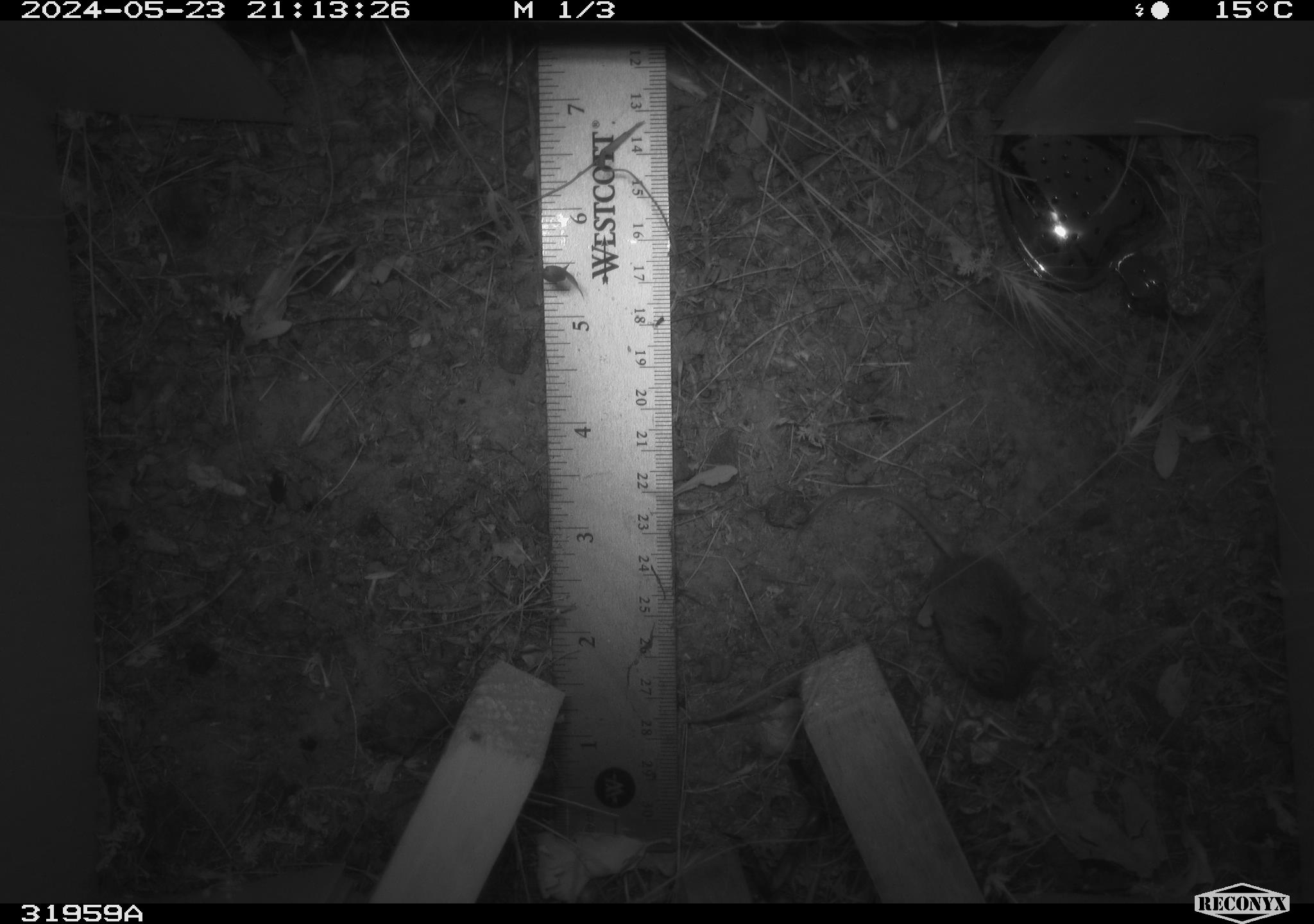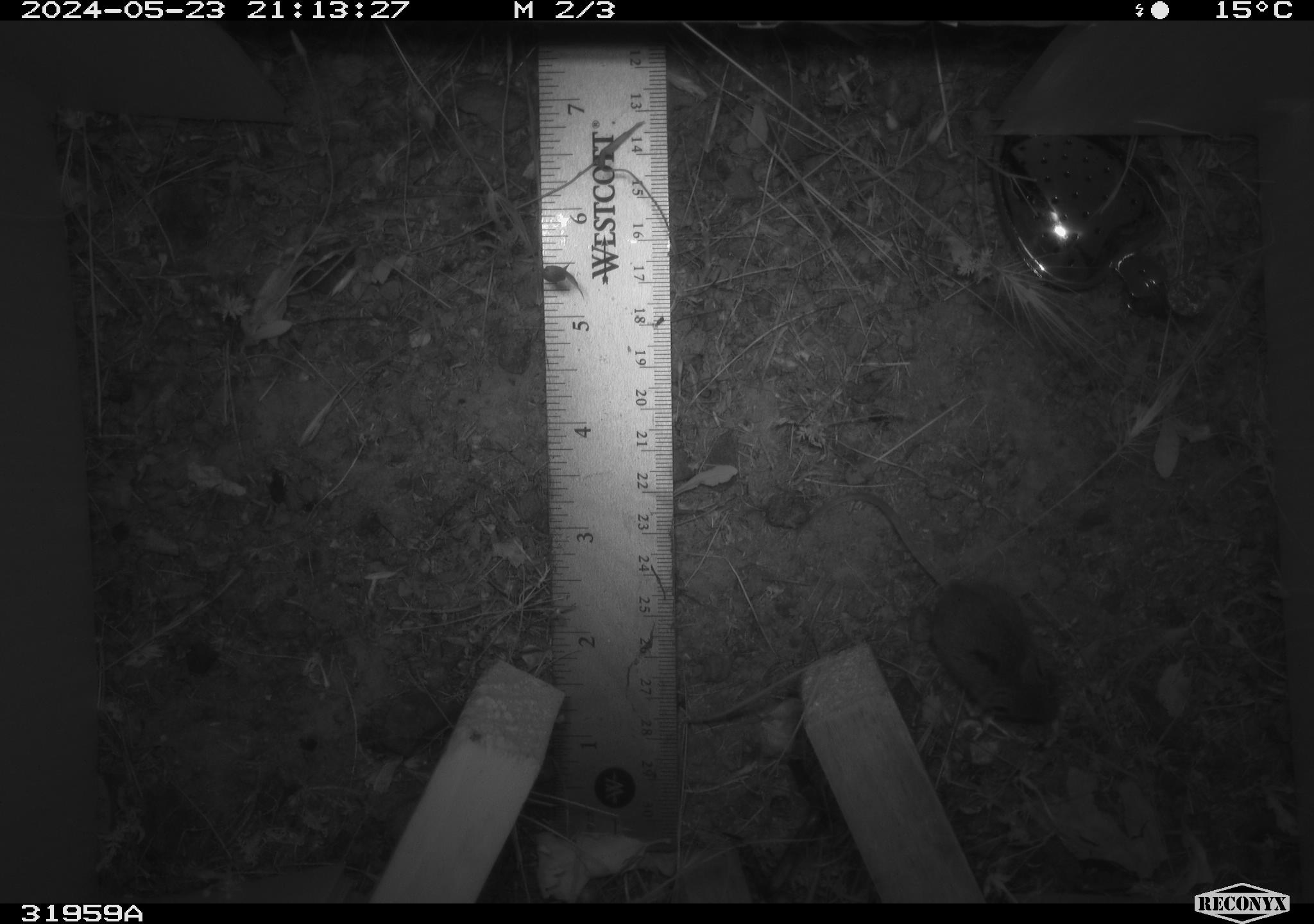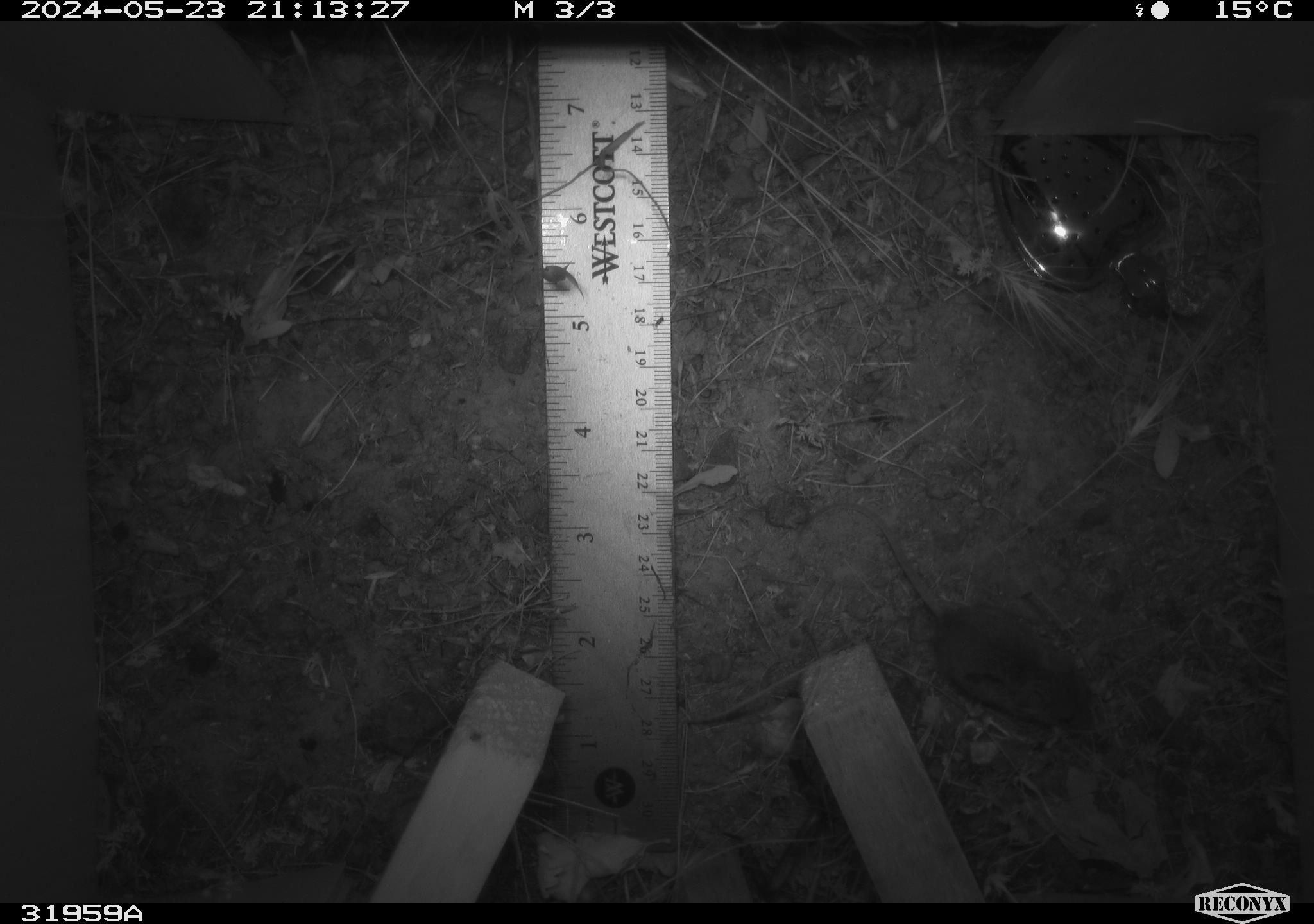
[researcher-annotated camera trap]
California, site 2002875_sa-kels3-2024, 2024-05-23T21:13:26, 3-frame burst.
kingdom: Animalia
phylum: Chordata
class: Mammalia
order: Rodentia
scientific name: Rodentia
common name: rodent